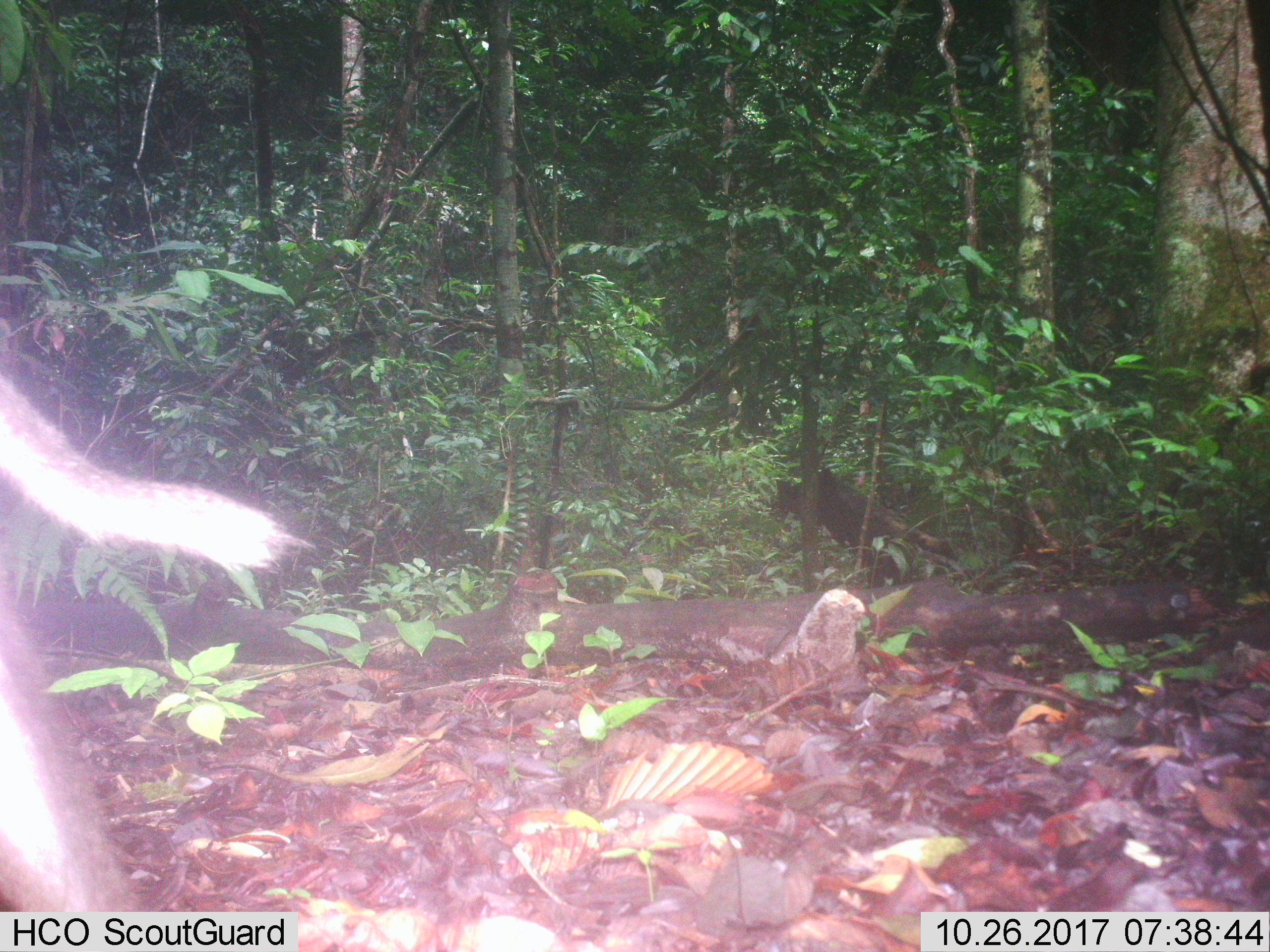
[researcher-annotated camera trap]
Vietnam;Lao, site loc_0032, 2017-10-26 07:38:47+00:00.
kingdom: Animalia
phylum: Chordata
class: Mammalia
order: Primates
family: Cercopithecidae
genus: Macaca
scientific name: Macaca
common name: macaques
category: assam or rhesus macaque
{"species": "assam or rhesus macaque (macaques) (Macaca)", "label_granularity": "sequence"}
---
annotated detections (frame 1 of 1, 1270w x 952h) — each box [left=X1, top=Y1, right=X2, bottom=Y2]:
assam or rhesus macaque: [left=0, top=362, right=318, bottom=910]